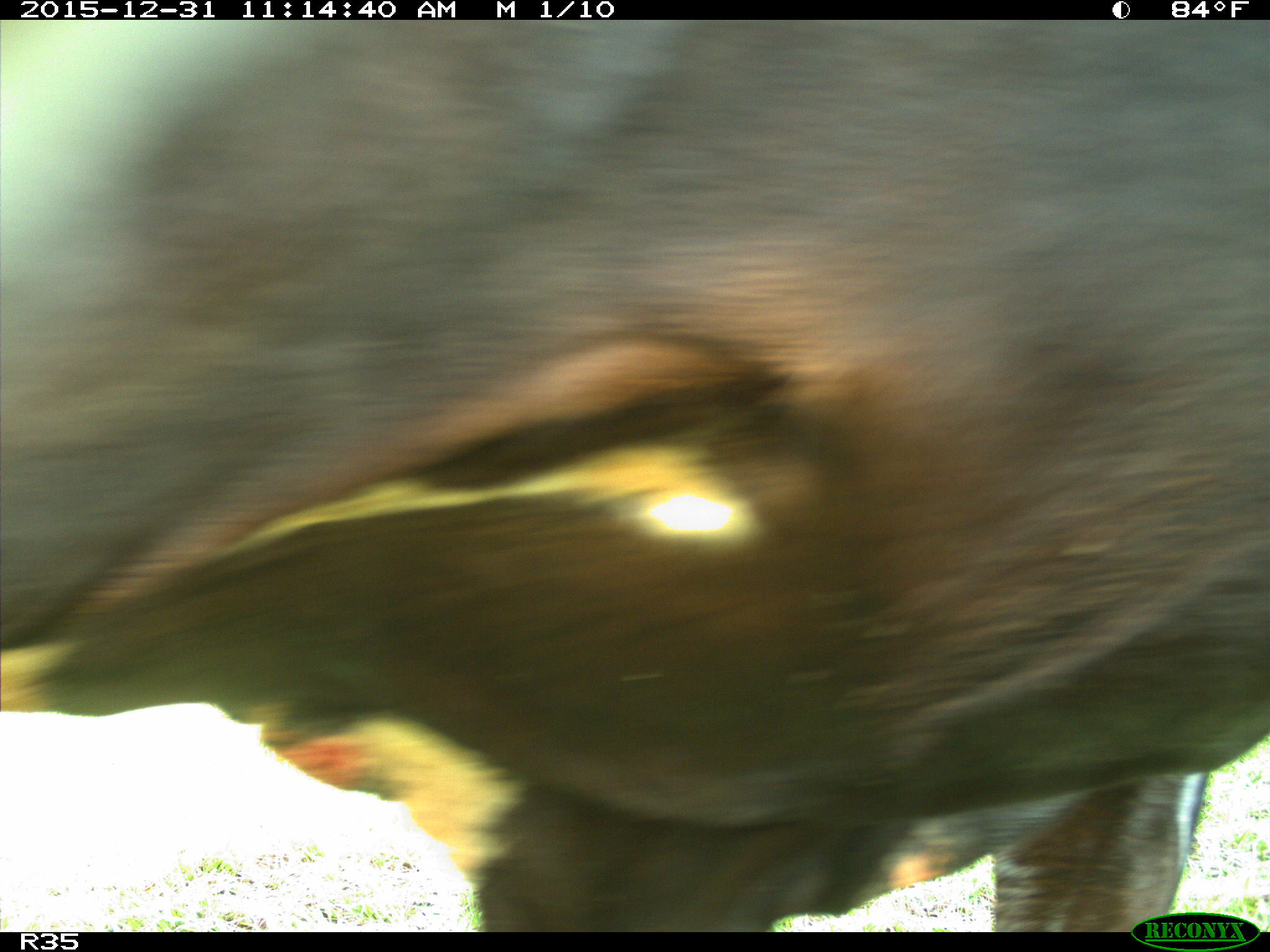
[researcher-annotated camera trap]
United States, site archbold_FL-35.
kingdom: Animalia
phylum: Chordata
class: Mammalia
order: Artiodactyla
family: Bovidae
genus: Bos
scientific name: Bos taurus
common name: domestic cow